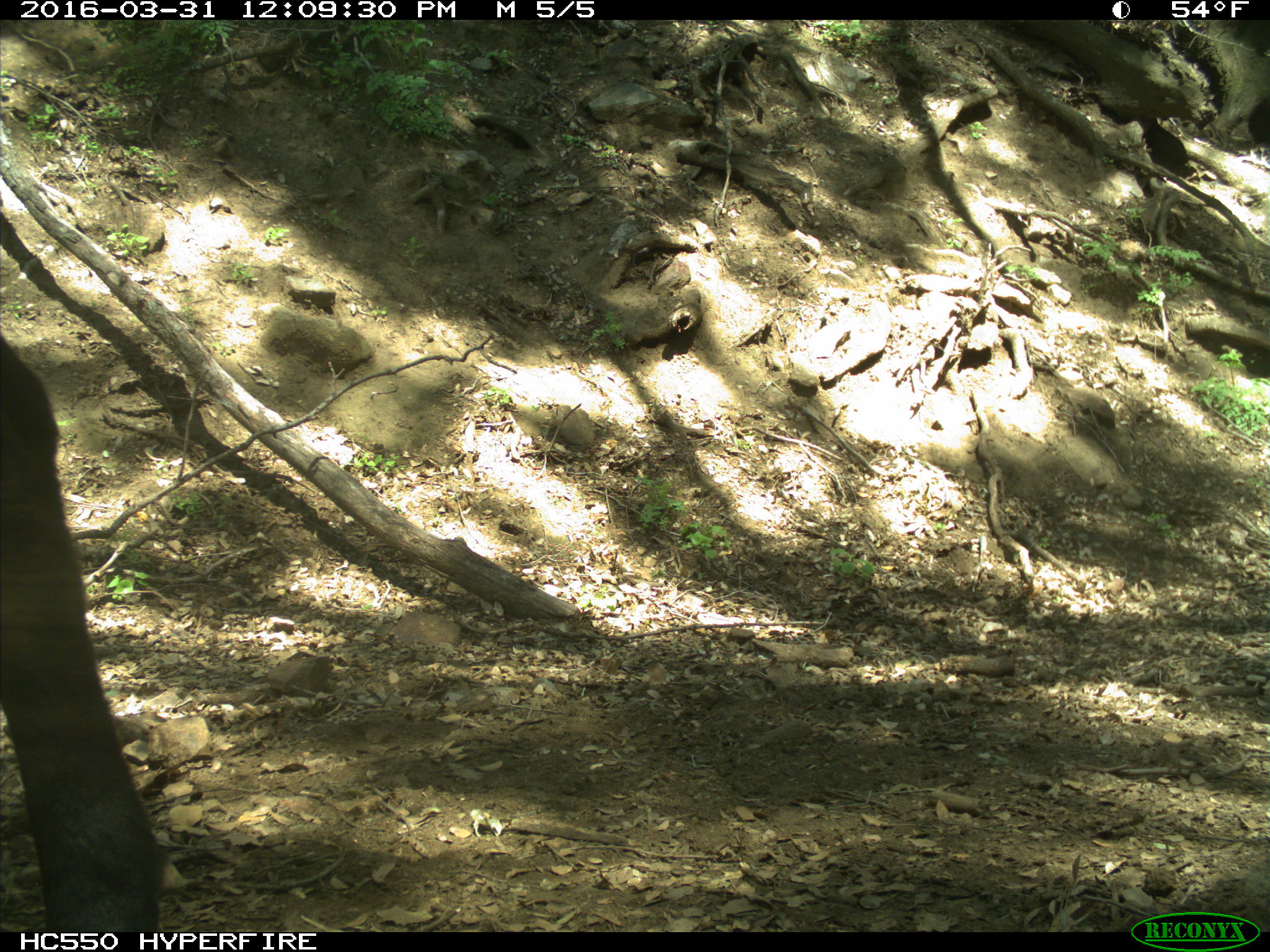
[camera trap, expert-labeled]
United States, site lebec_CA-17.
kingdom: Animalia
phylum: Chordata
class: Mammalia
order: Artiodactyla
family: Bovidae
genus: Bos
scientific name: Bos taurus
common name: domestic cow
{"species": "Bos taurus (domestic cow)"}